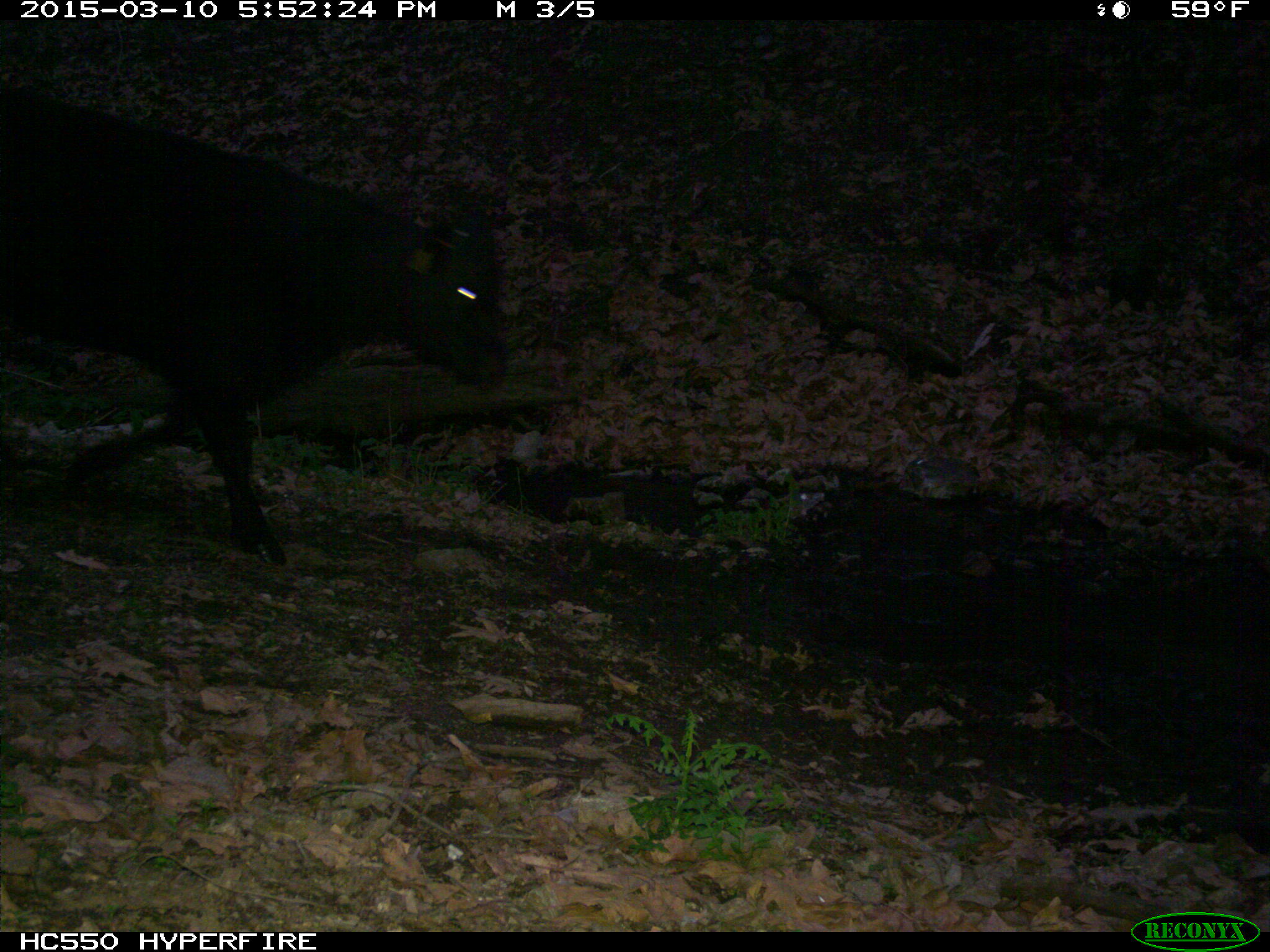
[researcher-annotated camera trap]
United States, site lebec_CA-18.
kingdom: Animalia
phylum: Chordata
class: Mammalia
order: Artiodactyla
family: Bovidae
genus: Bos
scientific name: Bos taurus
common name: domestic cow